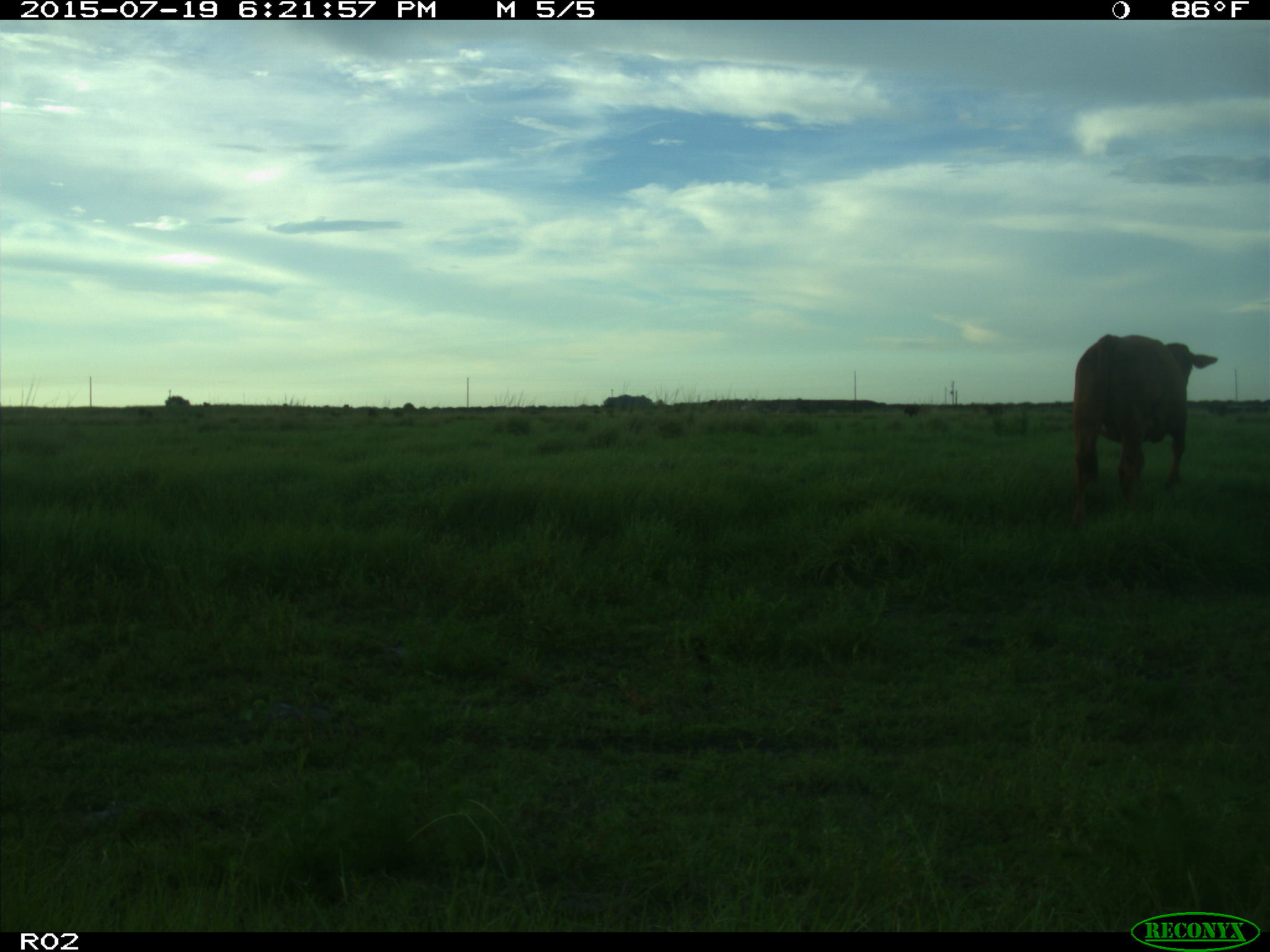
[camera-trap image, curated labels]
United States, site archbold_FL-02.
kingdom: Animalia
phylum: Chordata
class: Mammalia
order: Artiodactyla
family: Bovidae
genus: Bos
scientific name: Bos taurus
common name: domestic cow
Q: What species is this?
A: Bos taurus (domestic cow).